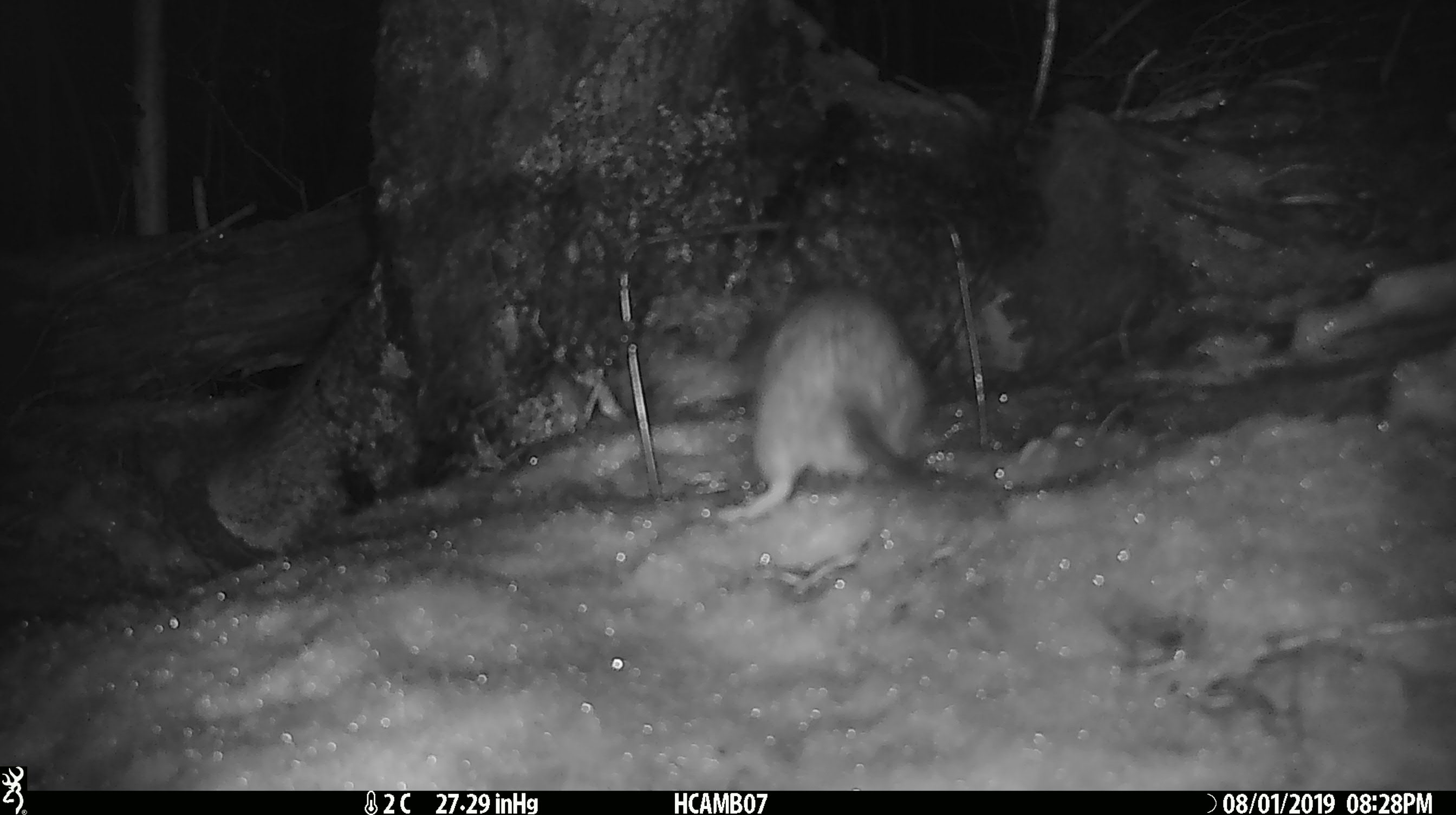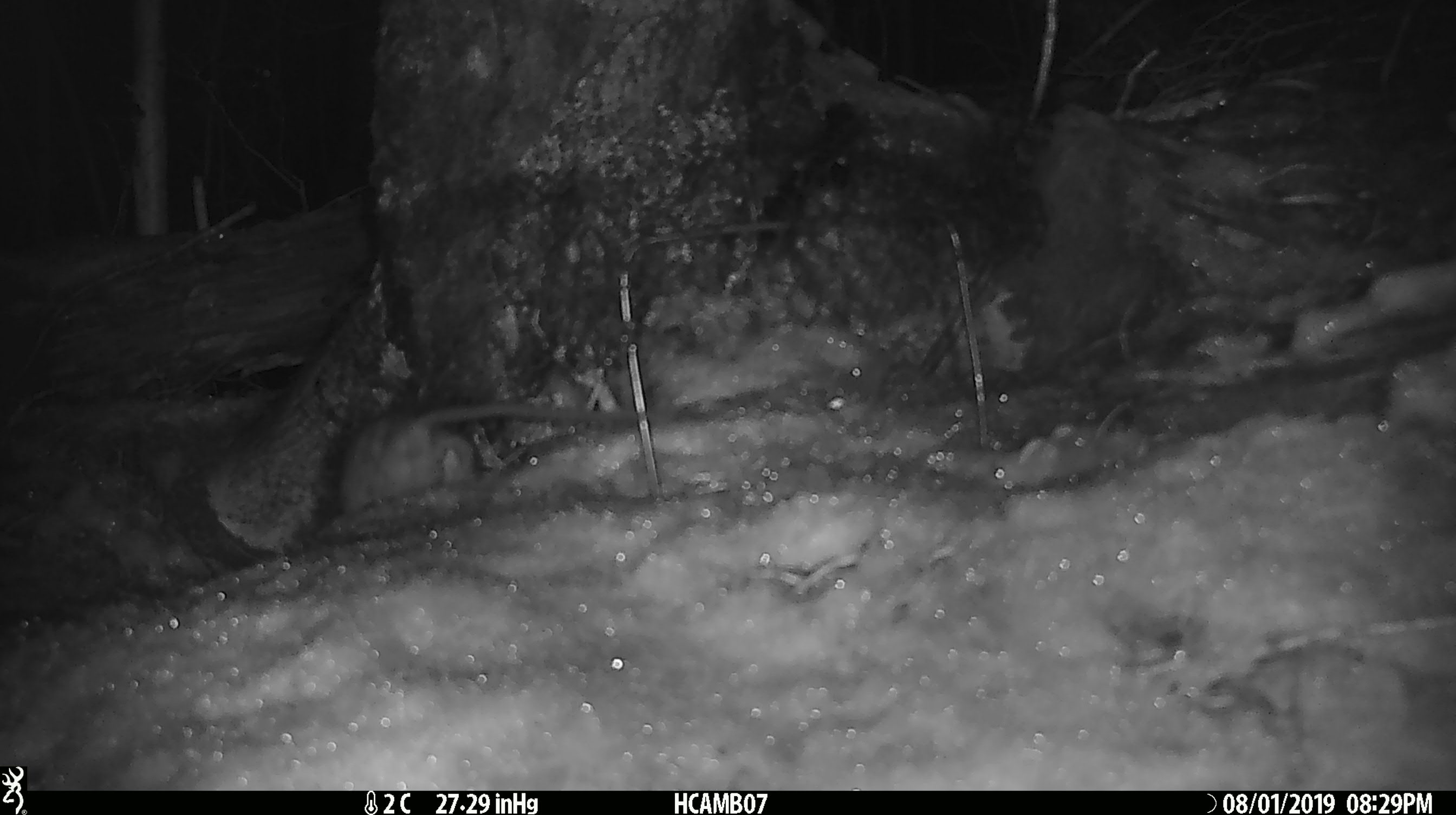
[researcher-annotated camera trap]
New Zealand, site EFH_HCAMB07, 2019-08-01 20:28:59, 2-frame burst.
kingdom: Animalia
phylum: Chordata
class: Mammalia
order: Rodentia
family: Muridae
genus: Rattus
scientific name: Rattus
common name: rat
Rat (Rattus).